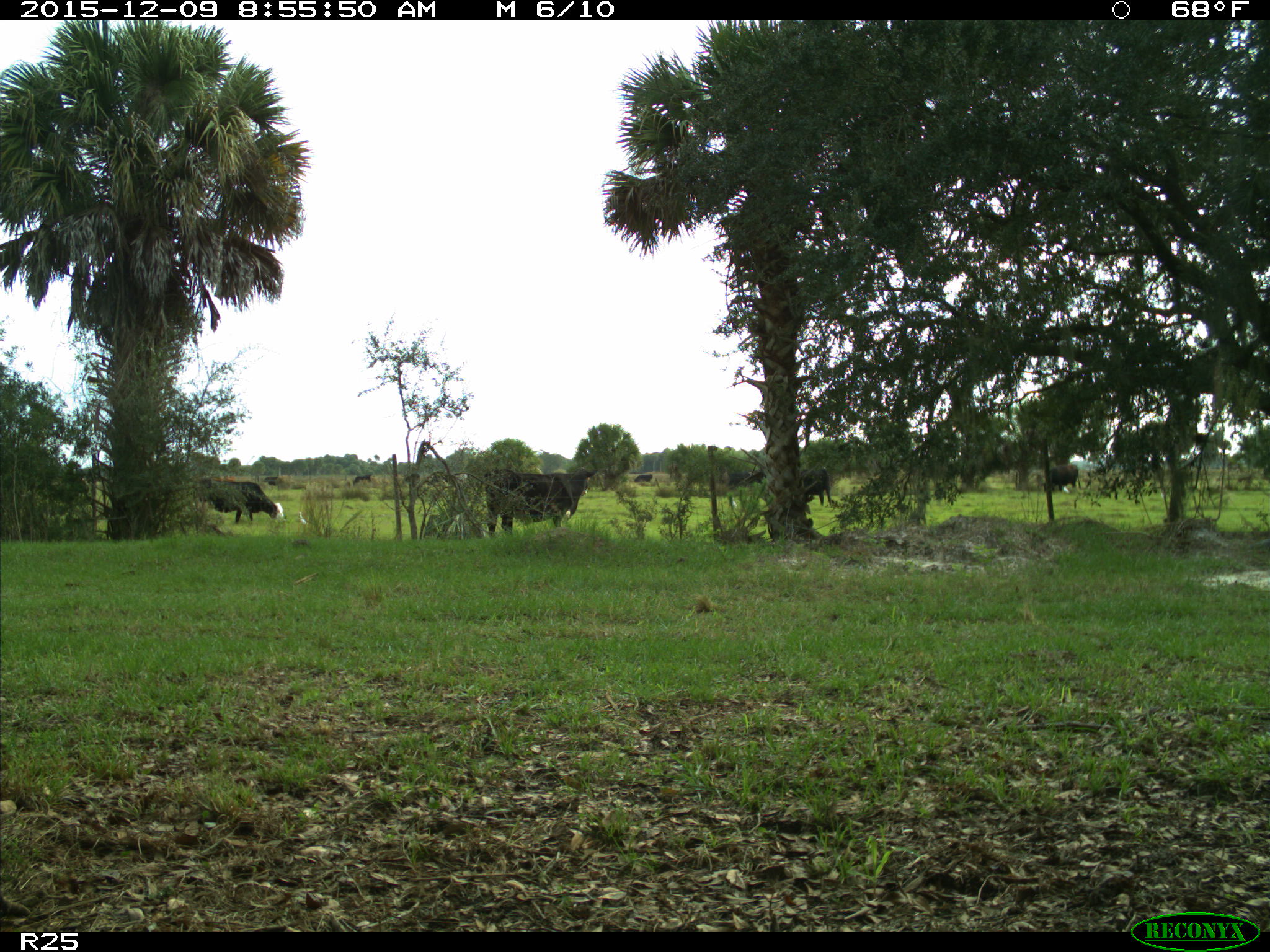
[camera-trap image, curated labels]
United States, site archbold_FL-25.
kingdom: Animalia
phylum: Chordata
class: Mammalia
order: Artiodactyla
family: Bovidae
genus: Bos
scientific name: Bos taurus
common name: domestic cow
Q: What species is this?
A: Bos taurus (domestic cow).